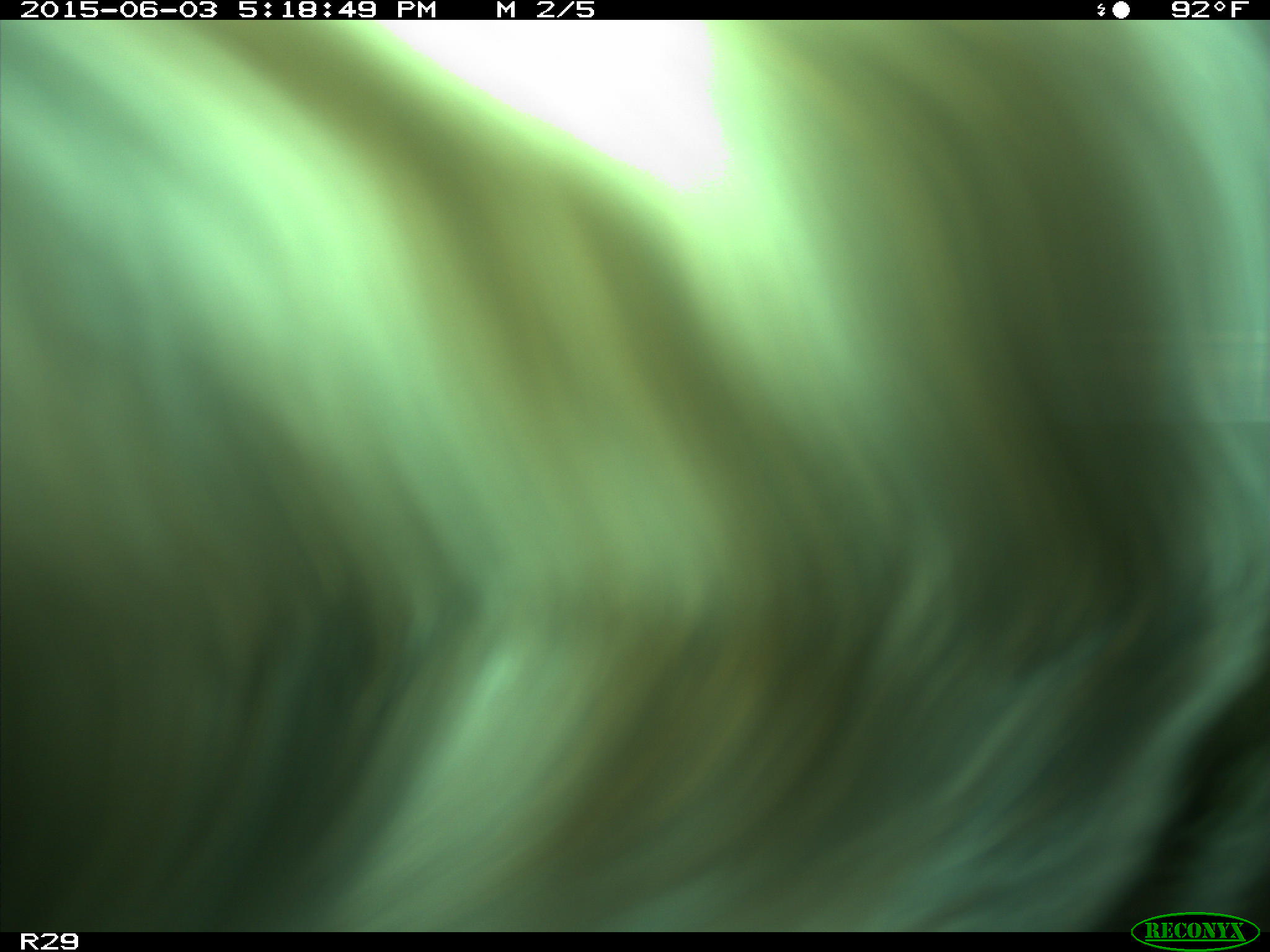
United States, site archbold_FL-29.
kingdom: Animalia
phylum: Chordata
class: Mammalia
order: Artiodactyla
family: Bovidae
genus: Bos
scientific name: Bos taurus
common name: domestic cow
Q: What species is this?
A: Bos taurus (domestic cow).